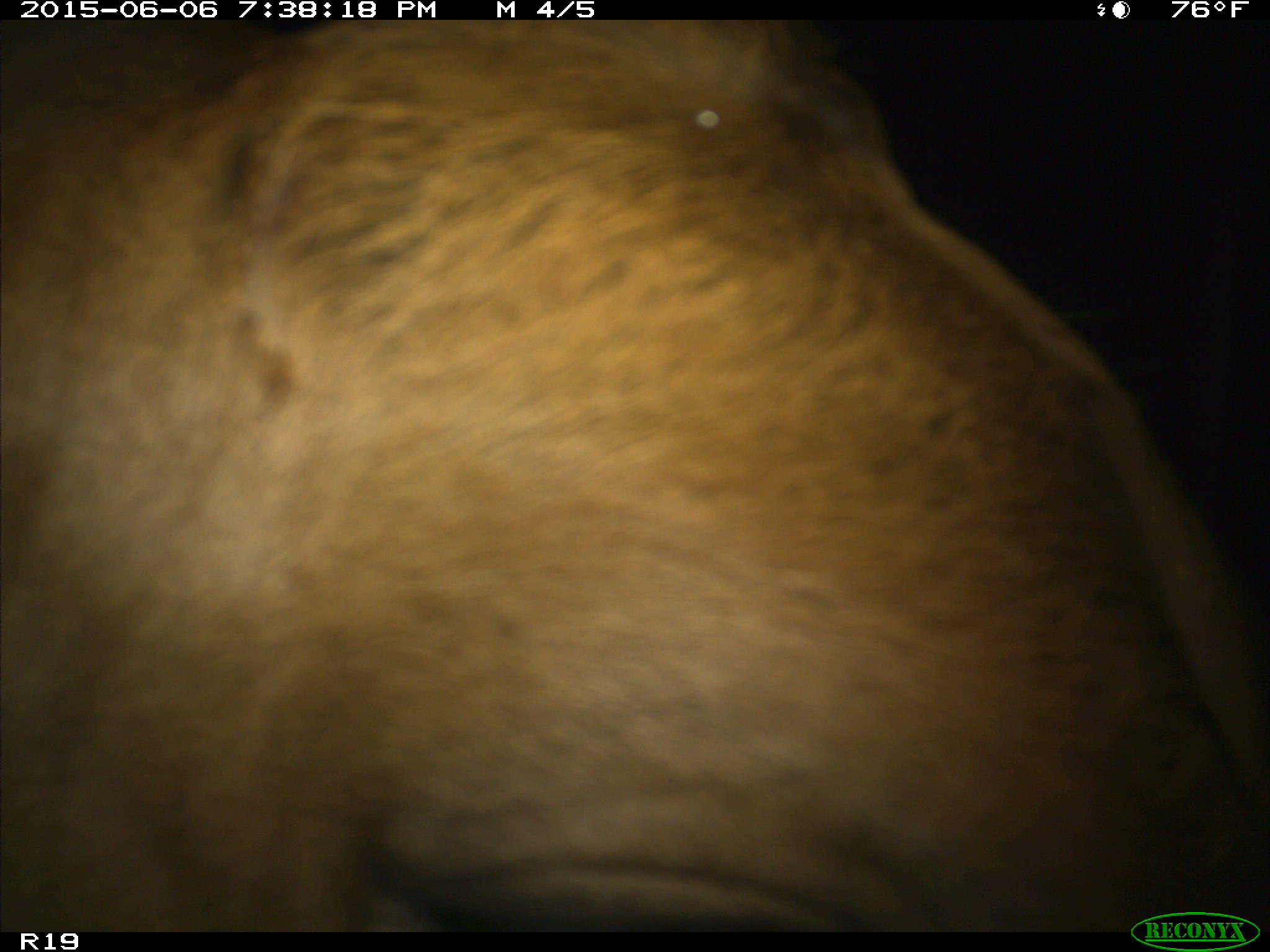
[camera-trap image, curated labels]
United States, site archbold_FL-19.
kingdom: Animalia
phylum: Chordata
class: Mammalia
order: Artiodactyla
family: Bovidae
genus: Bos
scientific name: Bos taurus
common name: domestic cow